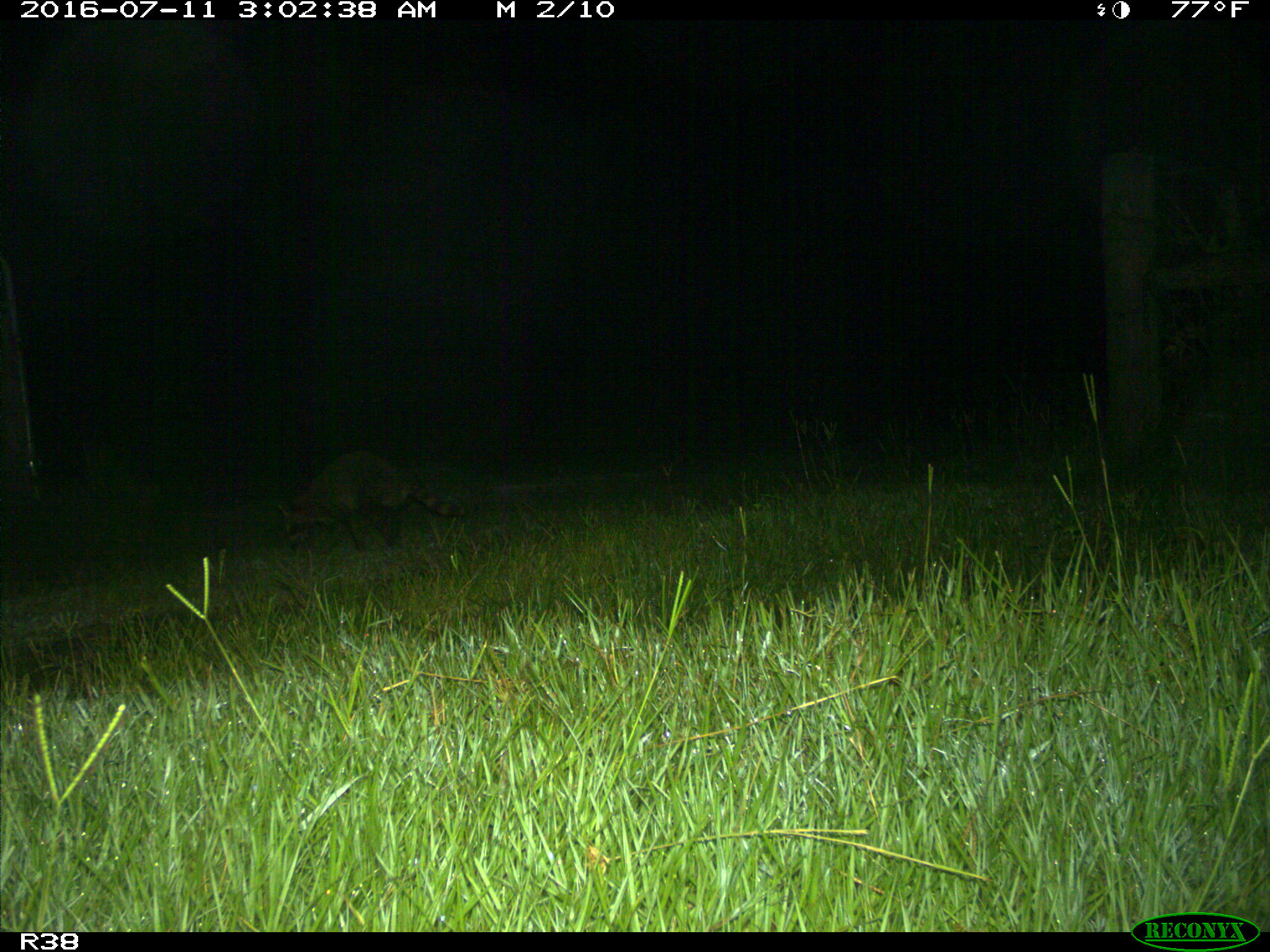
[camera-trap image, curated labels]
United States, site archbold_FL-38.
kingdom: Animalia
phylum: Chordata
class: Mammalia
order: Carnivora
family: Procyonidae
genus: Procyon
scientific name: Procyon lotor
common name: common raccoon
Procyon lotor (common raccoon).